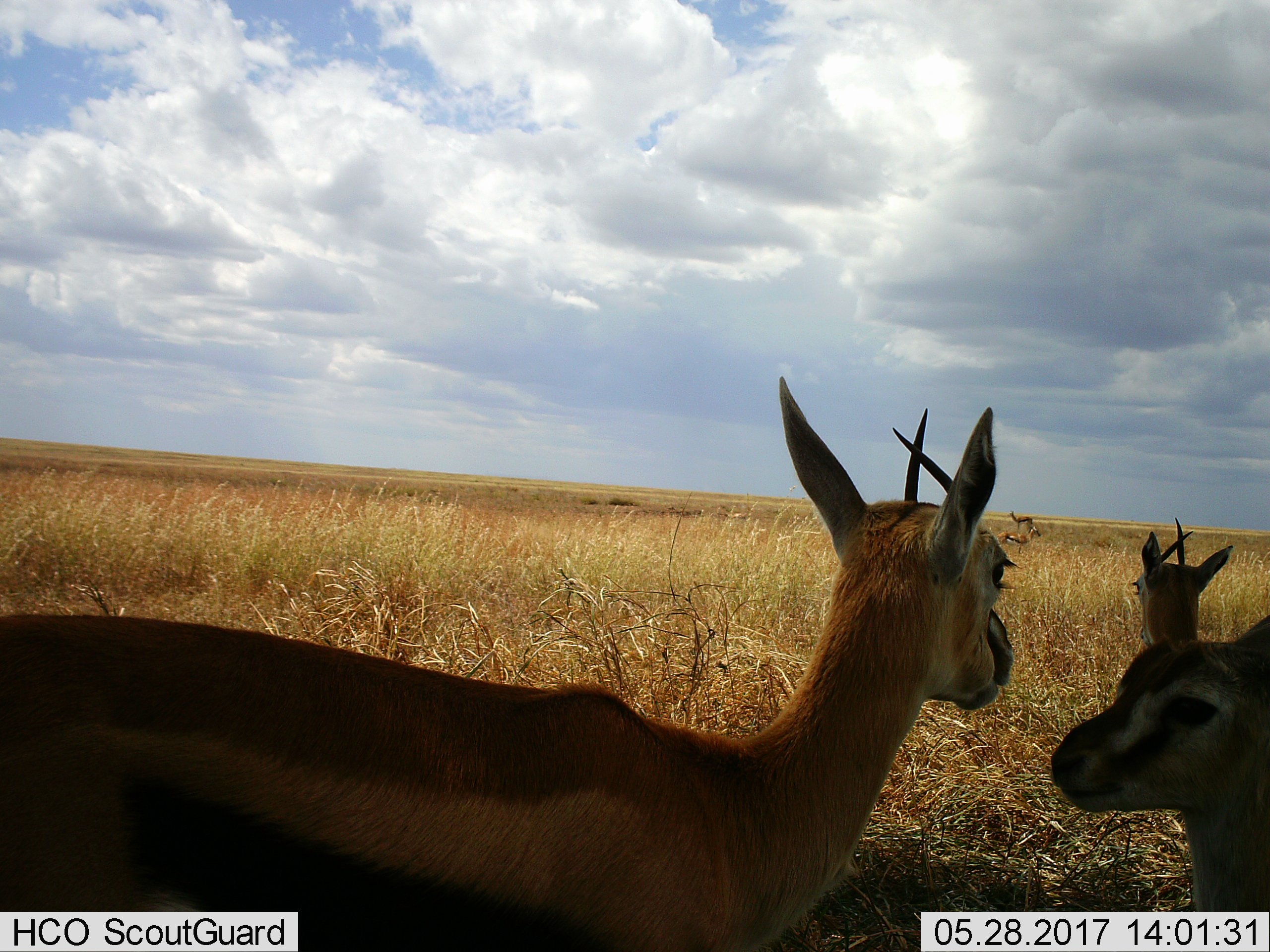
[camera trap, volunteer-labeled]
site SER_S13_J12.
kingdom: Animalia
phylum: Chordata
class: Mammalia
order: Artiodactyla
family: Bovidae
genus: Eudorcas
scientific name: Eudorcas thomsonii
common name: thomson's gazelle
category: gazellethomsons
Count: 5.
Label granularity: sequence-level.